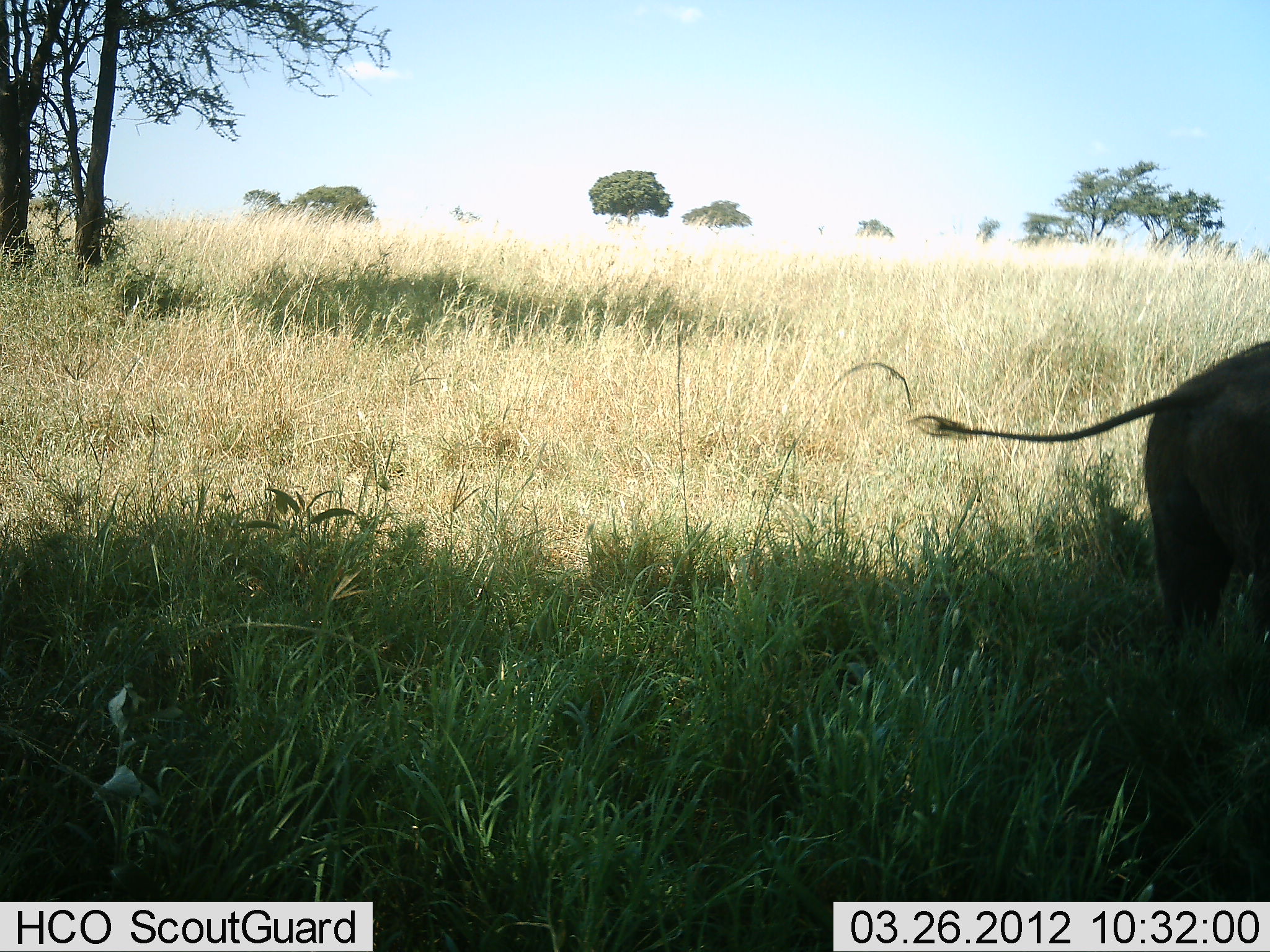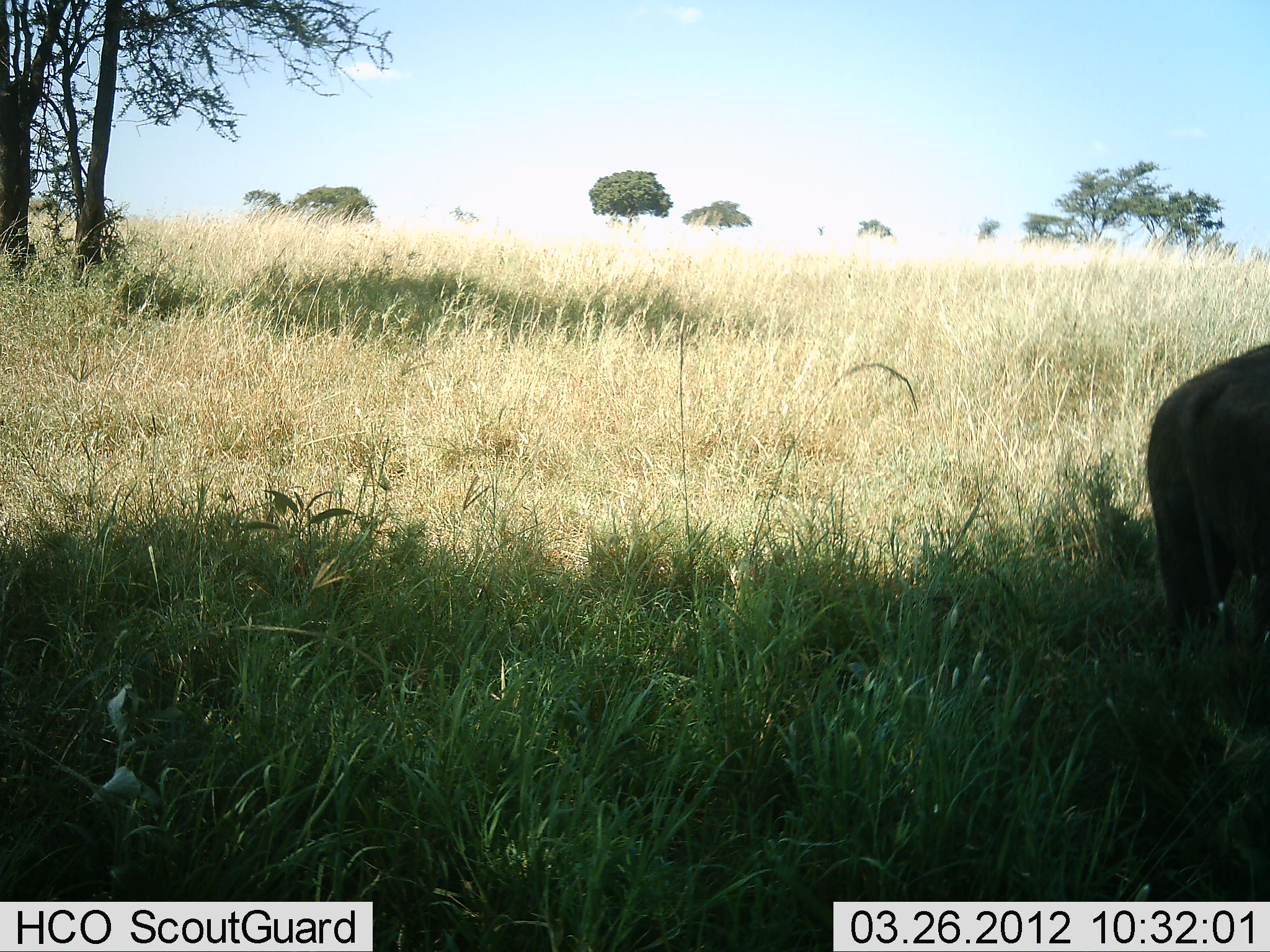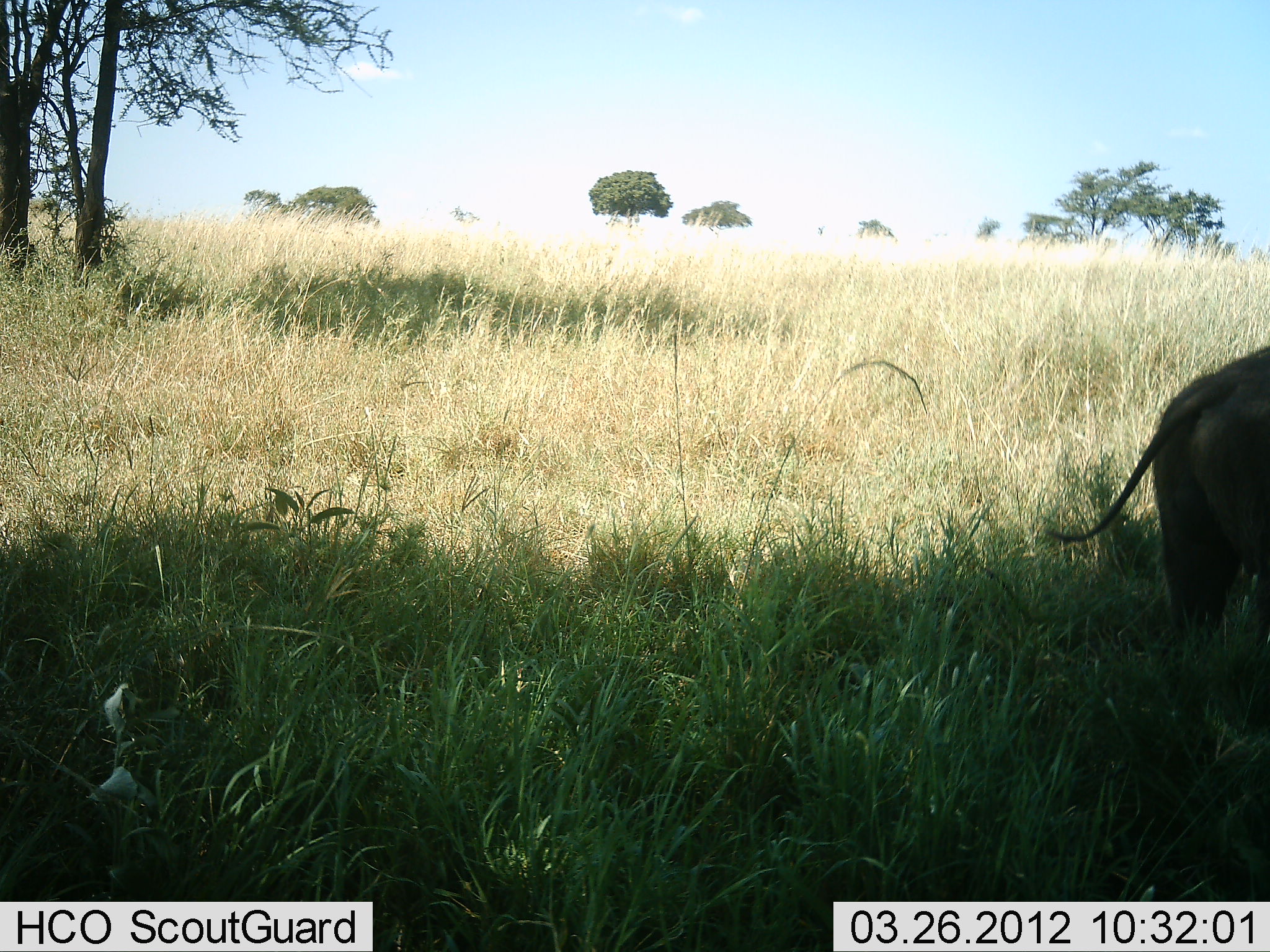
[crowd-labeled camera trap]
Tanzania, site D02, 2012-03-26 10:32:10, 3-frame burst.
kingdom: Animalia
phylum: Chordata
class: Mammalia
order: Artiodactyla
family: Suidae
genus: Phacochoerus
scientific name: Phacochoerus africanus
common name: warthog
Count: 1.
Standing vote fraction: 85%.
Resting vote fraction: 0%.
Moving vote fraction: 8%.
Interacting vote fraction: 0%.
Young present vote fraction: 0%.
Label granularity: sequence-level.